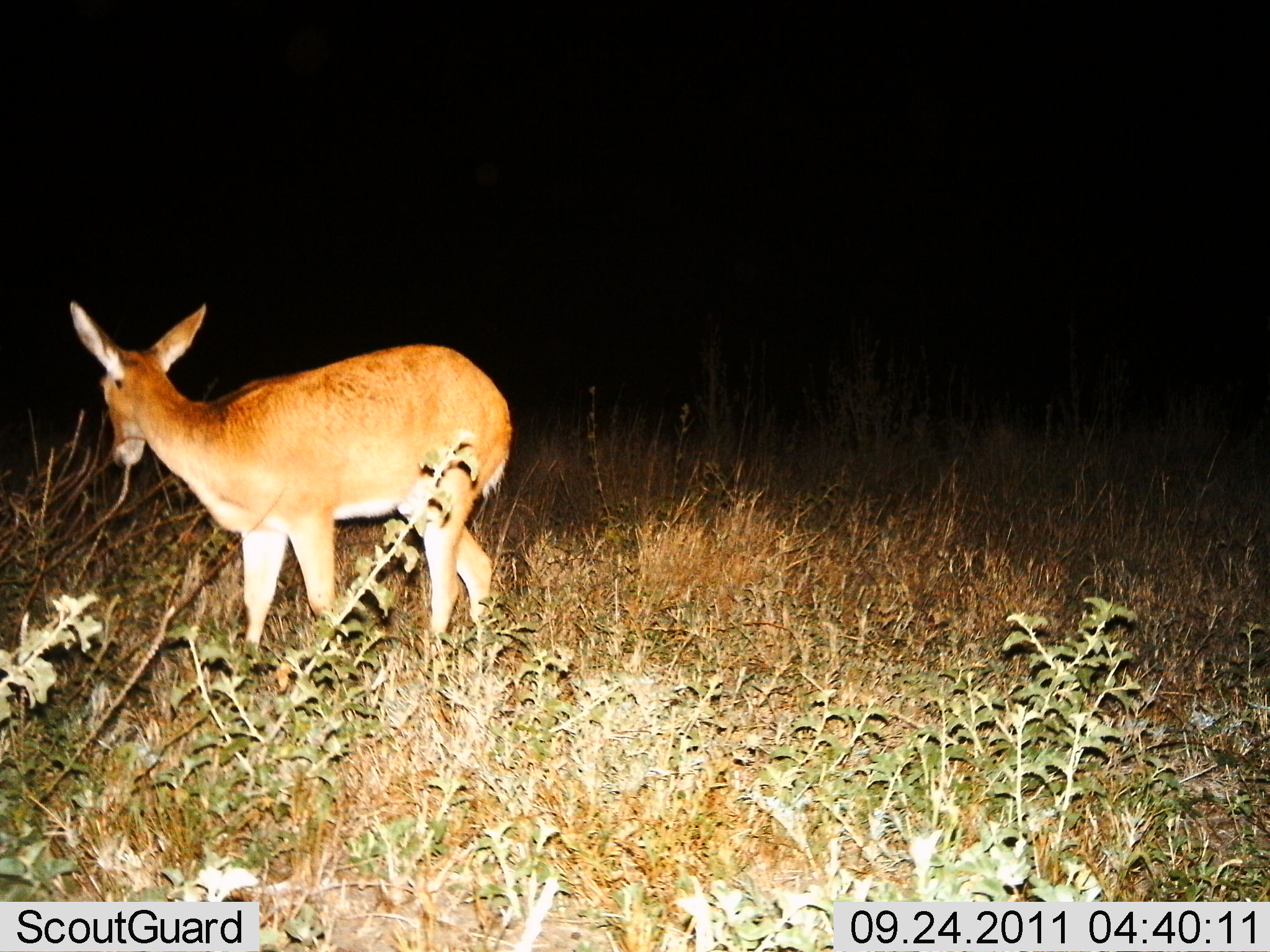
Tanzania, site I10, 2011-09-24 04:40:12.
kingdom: Animalia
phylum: Chordata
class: Mammalia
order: Artiodactyla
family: Bovidae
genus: Redunca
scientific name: Redunca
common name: reedbuck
Reedbuck (Redunca), count 1. Behavior (volunteer vote fractions): standing 85%, resting 0%, moving 8%, interacting 0%. Young present (vote fraction): 0%. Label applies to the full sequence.